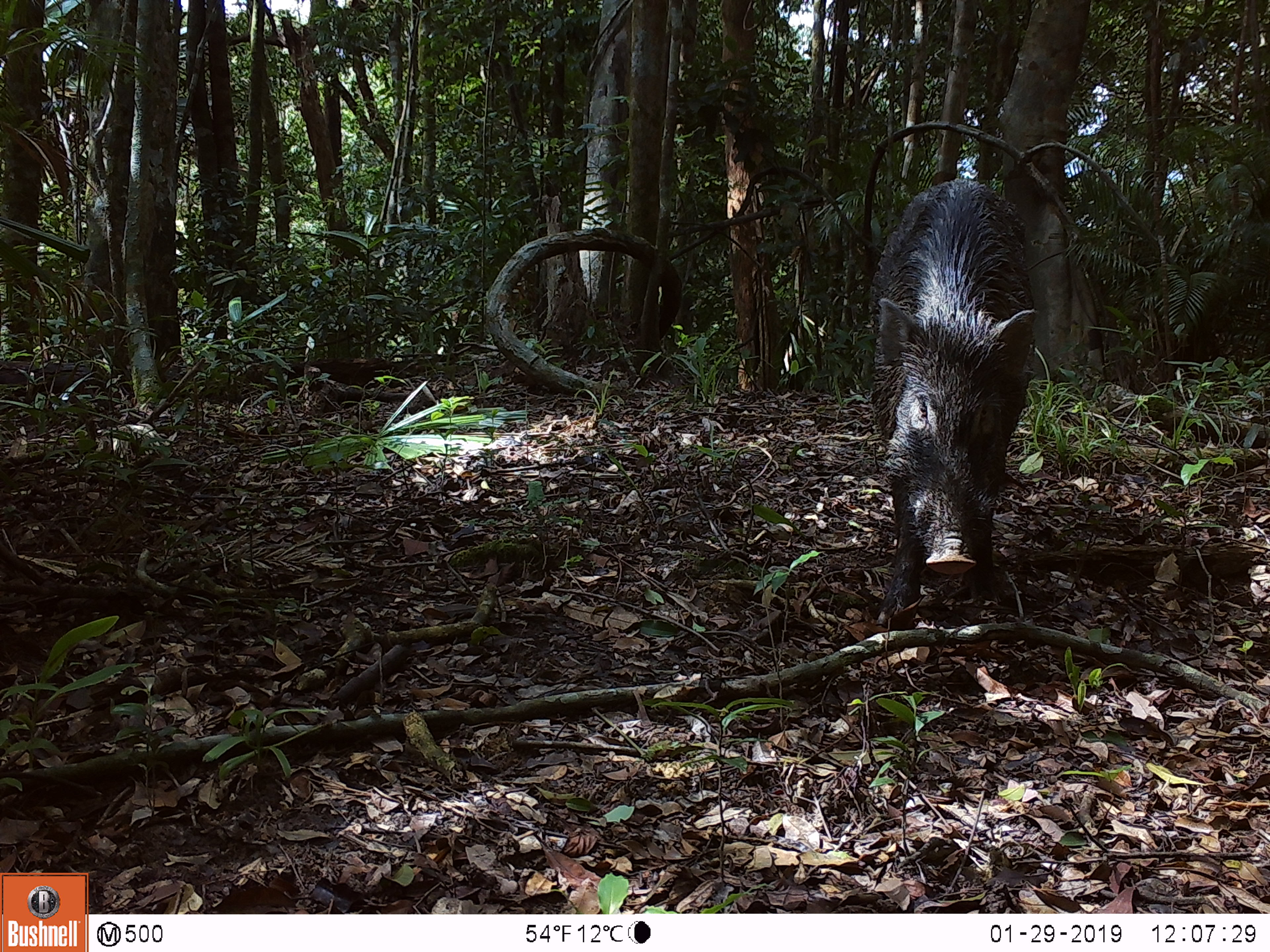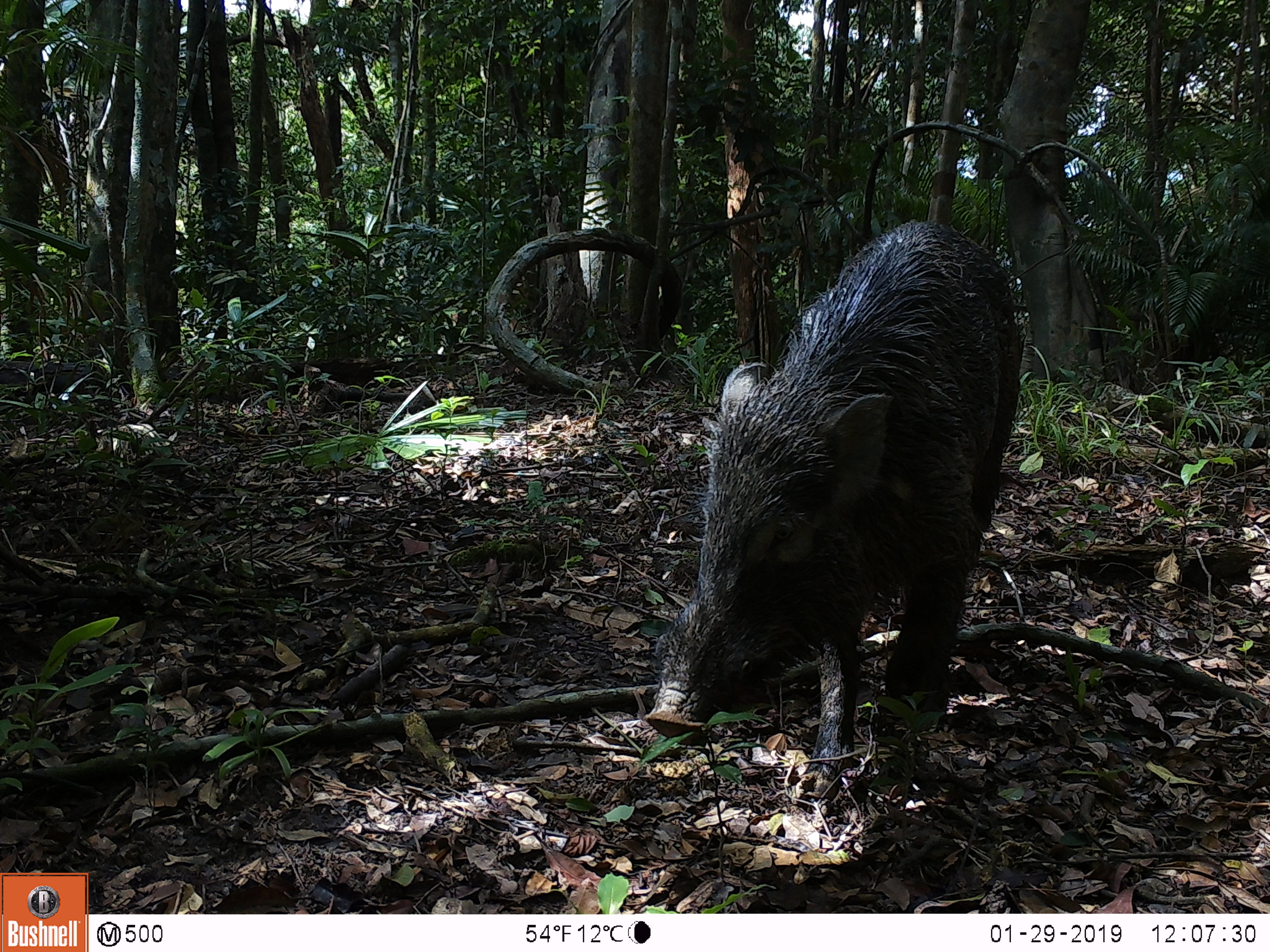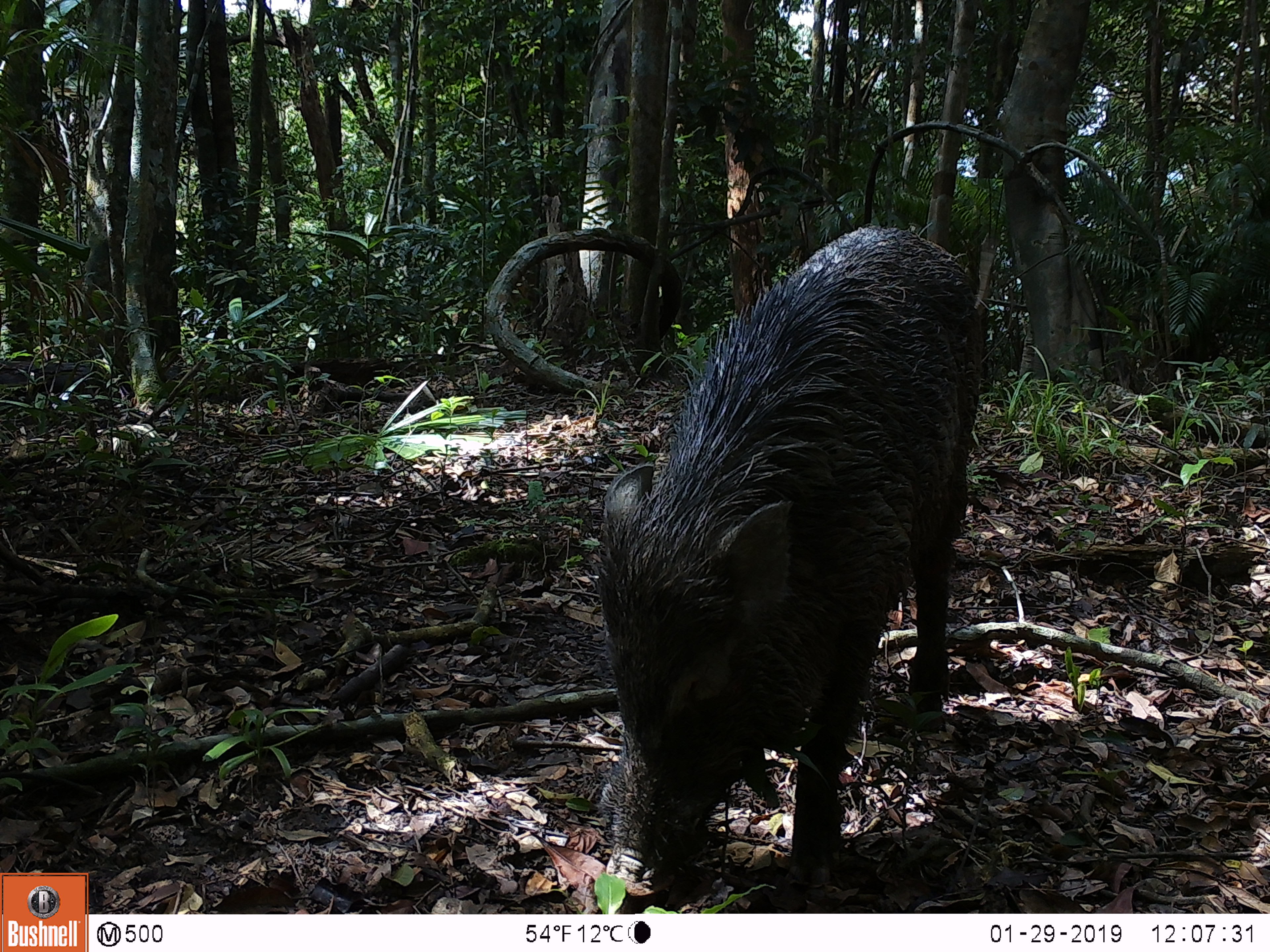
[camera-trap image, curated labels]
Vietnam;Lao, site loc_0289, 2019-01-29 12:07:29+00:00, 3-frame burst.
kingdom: Animalia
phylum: Chordata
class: Mammalia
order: Artiodactyla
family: Suidae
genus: Sus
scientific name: Sus scrofa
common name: eurasian wild pig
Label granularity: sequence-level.